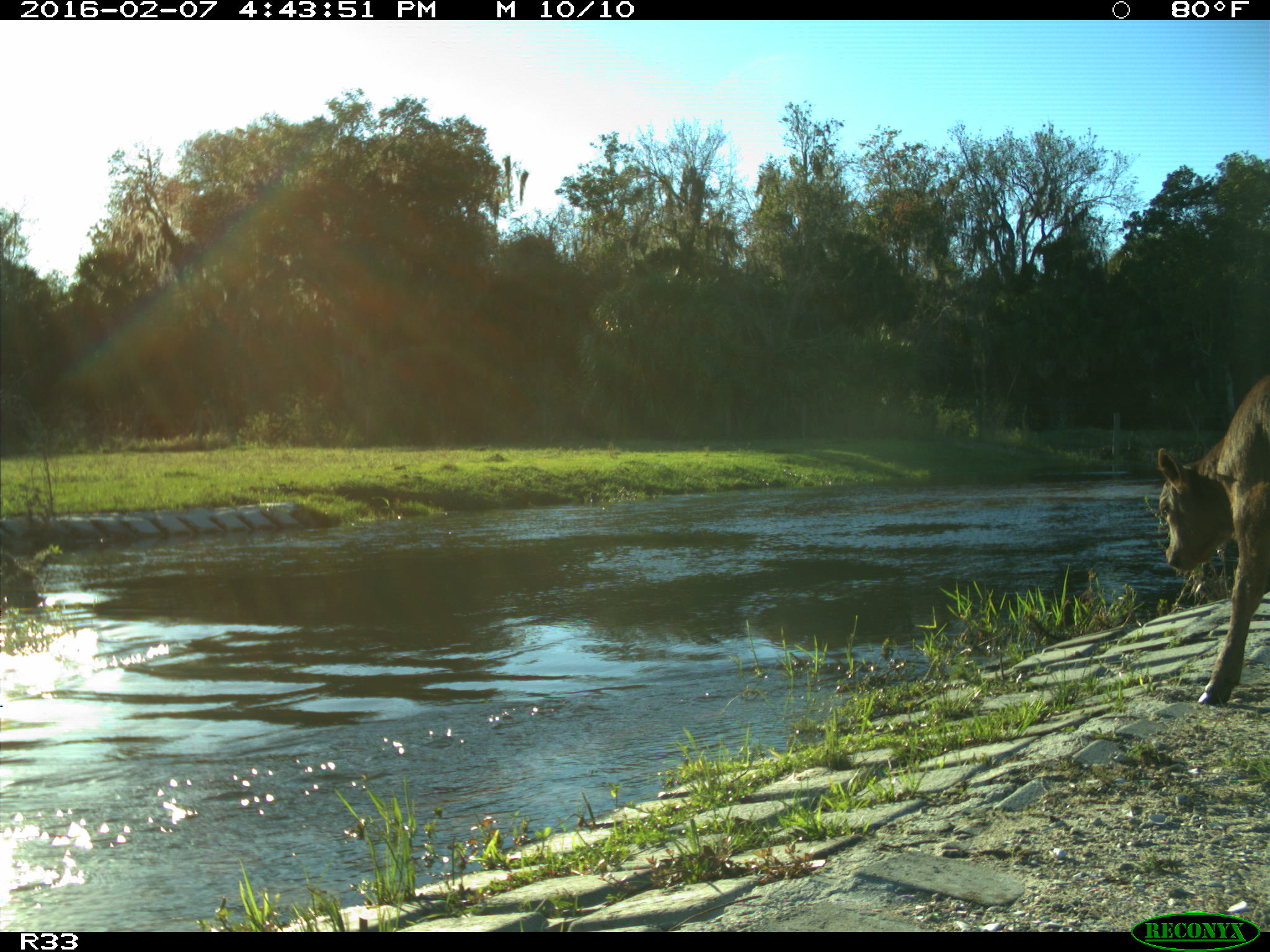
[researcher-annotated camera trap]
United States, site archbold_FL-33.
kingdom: Animalia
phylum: Chordata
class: Mammalia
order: Artiodactyla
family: Bovidae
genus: Bos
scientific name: Bos taurus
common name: domestic cow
Bos taurus (domestic cow).